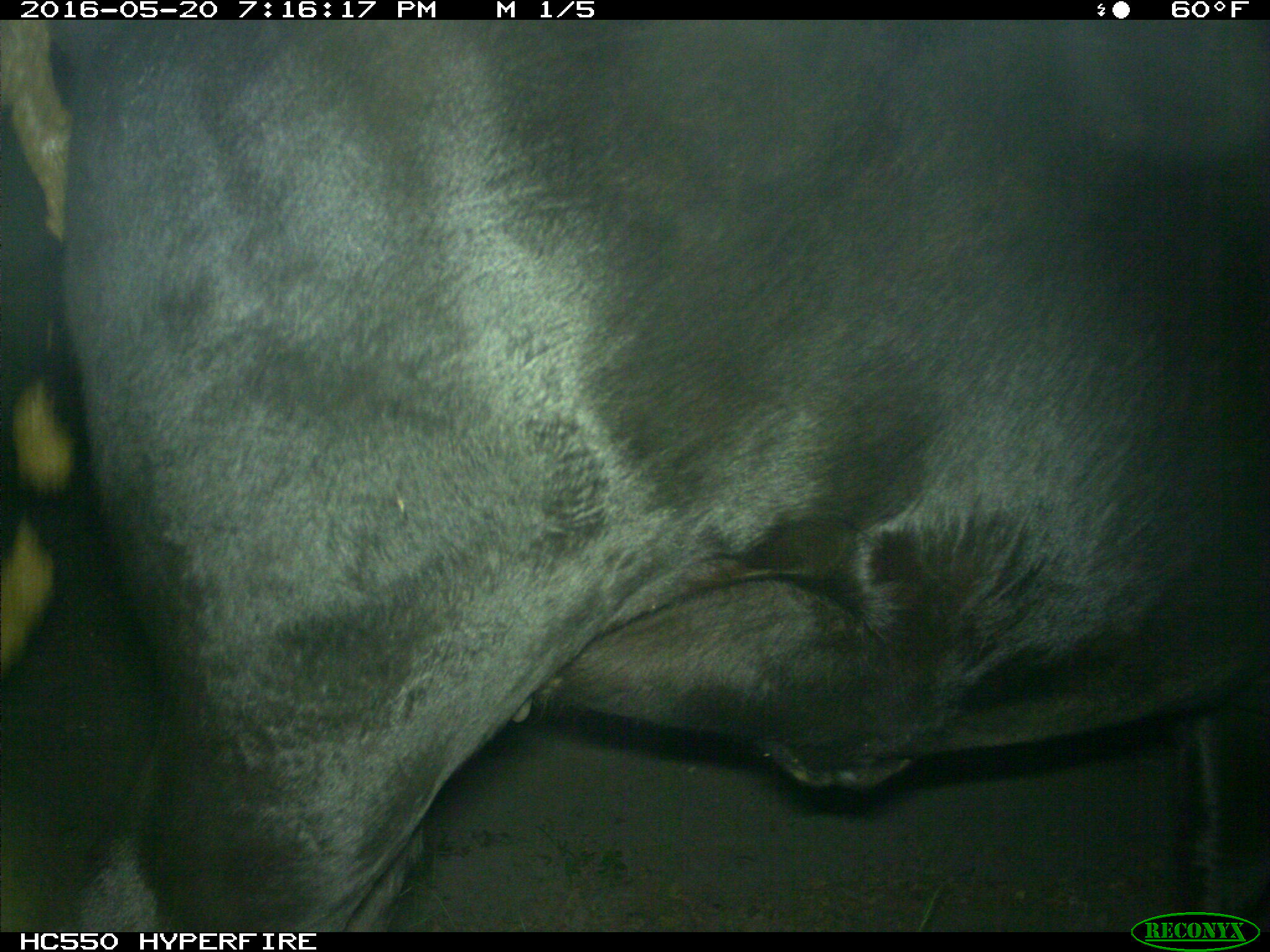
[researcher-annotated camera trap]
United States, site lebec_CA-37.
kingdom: Animalia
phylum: Chordata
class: Mammalia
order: Artiodactyla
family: Bovidae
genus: Bos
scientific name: Bos taurus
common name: domestic cow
Bos taurus (domestic cow).